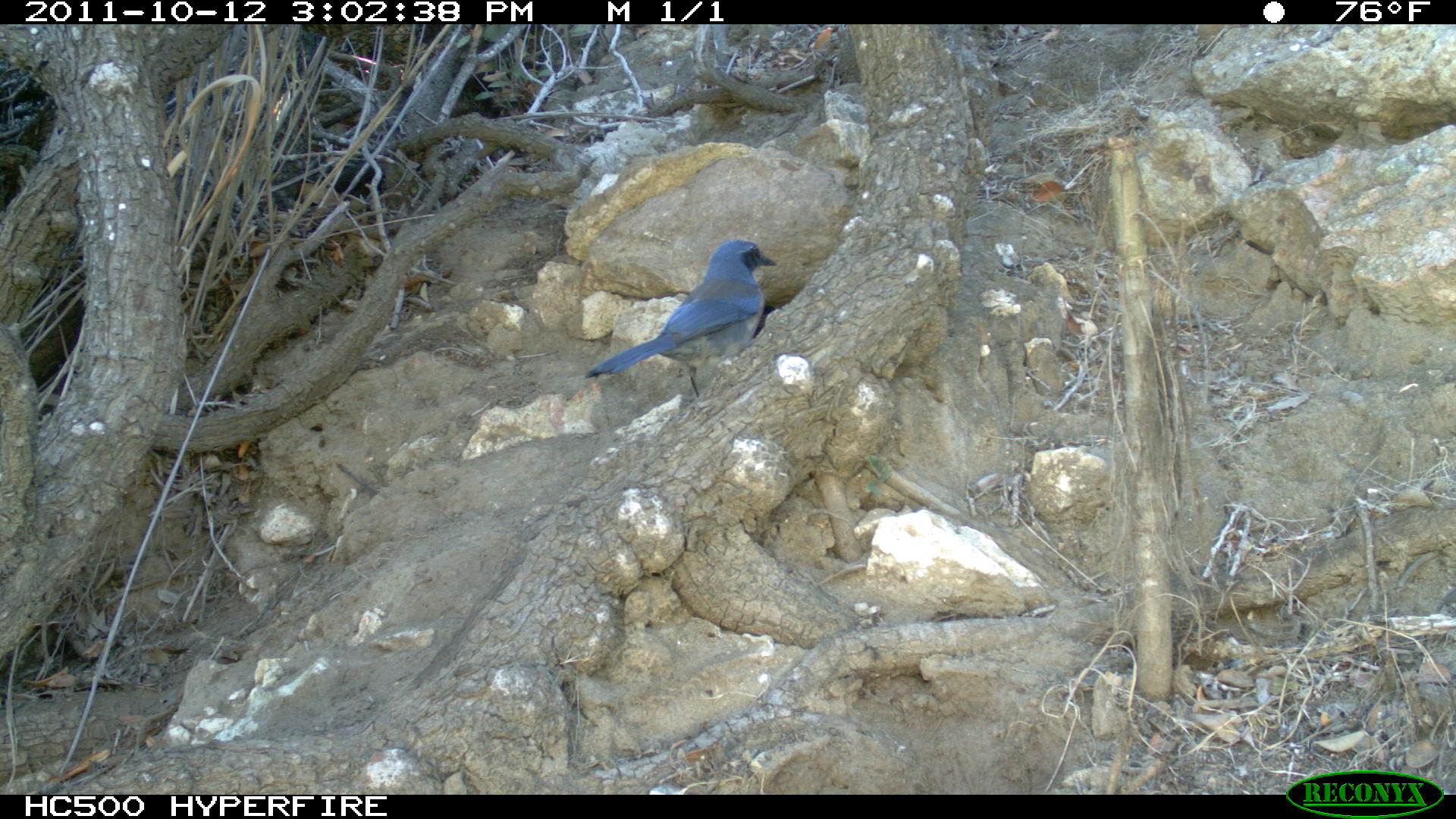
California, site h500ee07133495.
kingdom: Animalia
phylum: Chordata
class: Aves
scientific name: Aves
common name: bird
Bird (Aves).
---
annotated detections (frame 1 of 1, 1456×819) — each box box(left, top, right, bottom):
bird: box(583, 238, 777, 397)